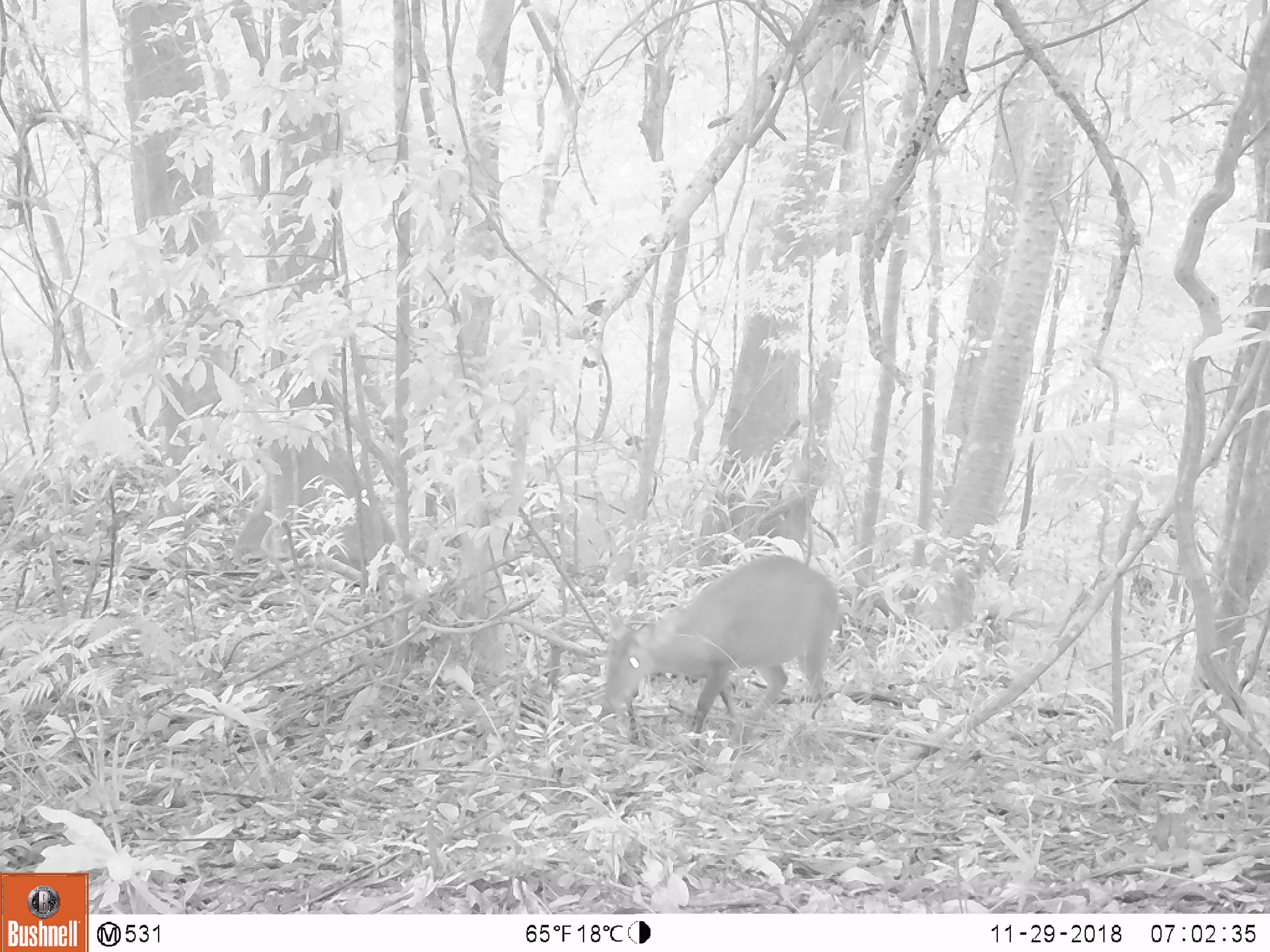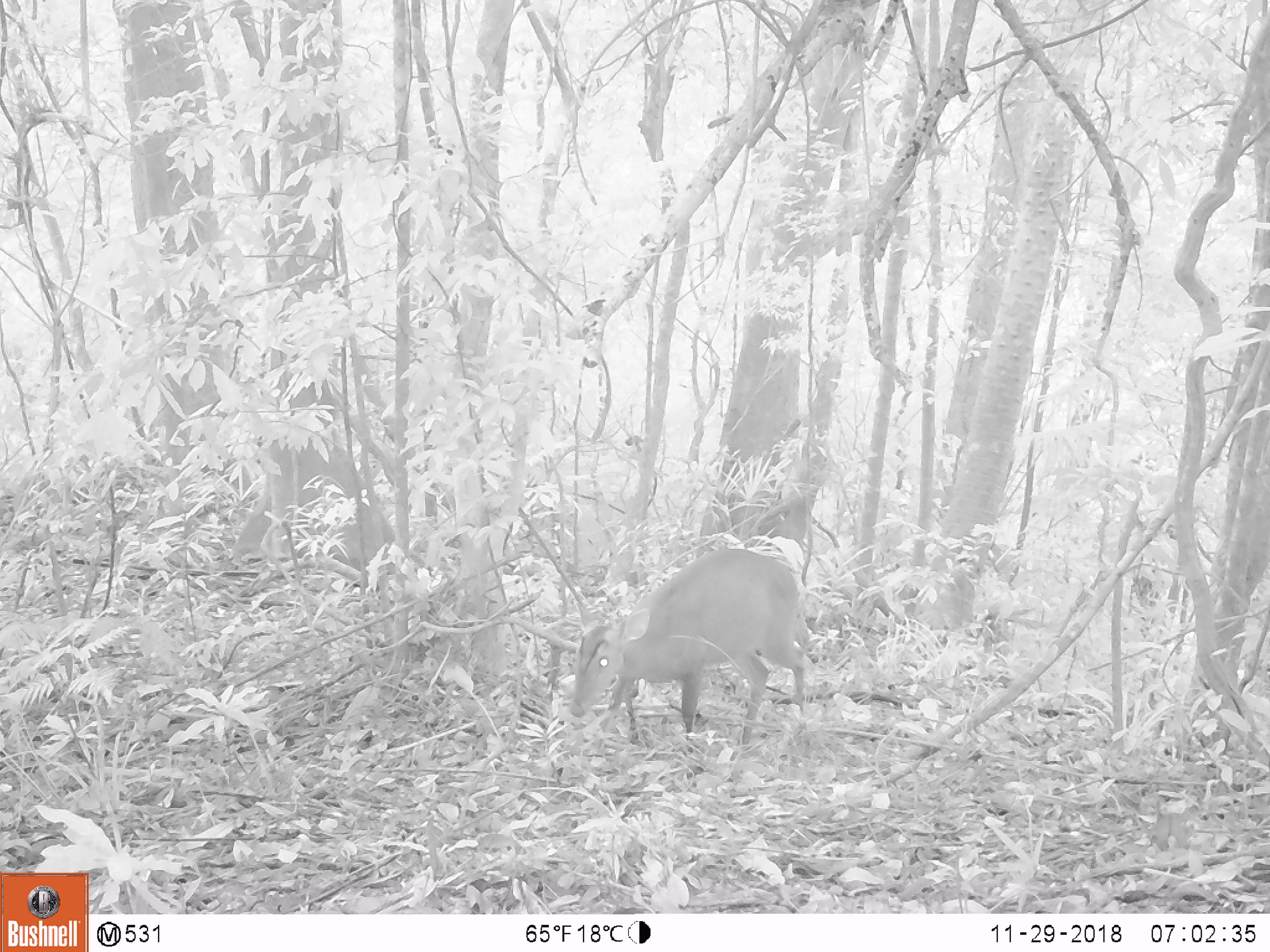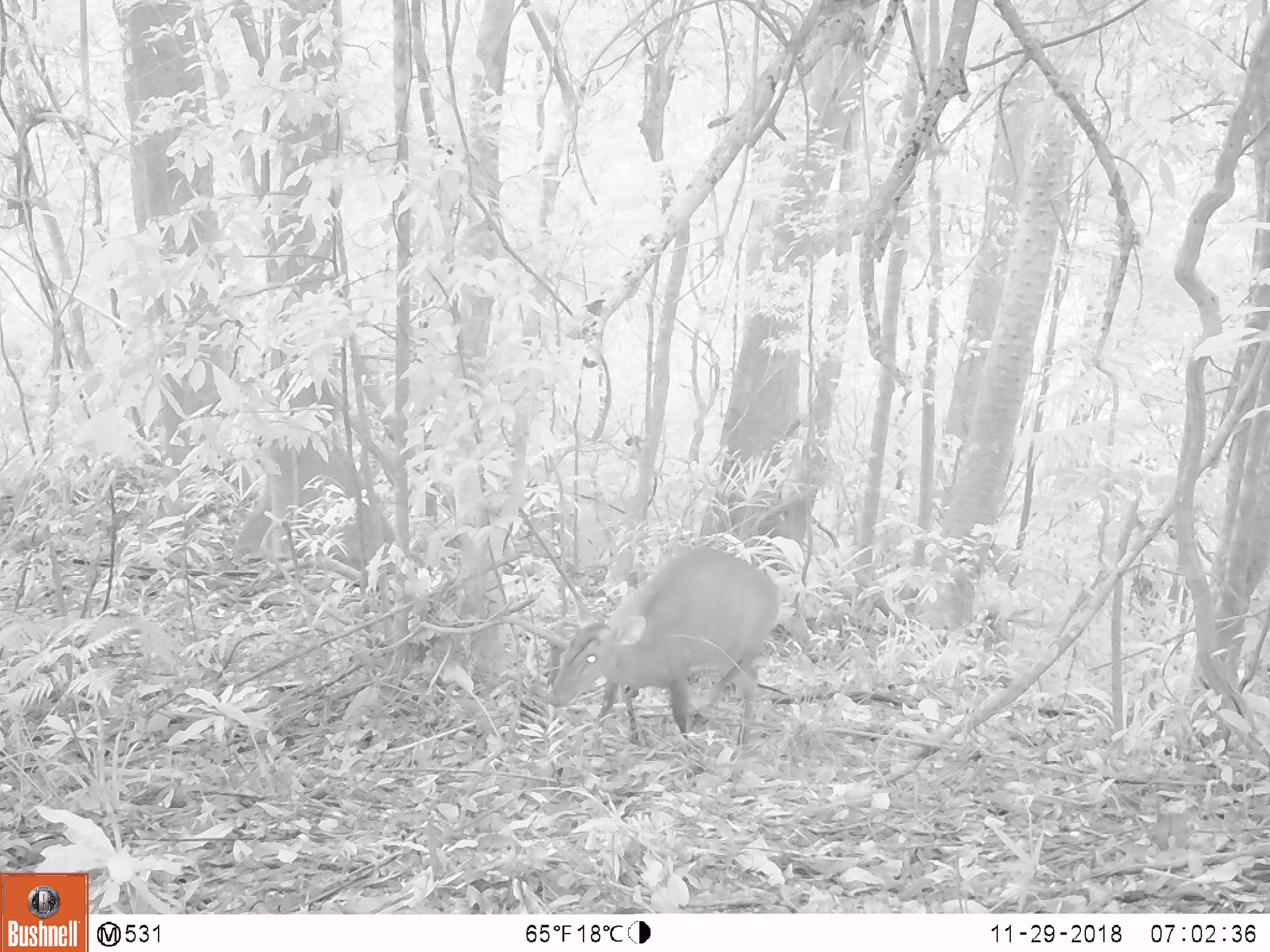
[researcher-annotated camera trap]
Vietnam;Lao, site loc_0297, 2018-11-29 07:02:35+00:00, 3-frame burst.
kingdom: Animalia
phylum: Chordata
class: Mammalia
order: Artiodactyla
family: Cervidae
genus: Muntiacus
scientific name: Muntiacus vuquangensis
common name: large-antlered muntjac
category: large antlered muntjac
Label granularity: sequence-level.